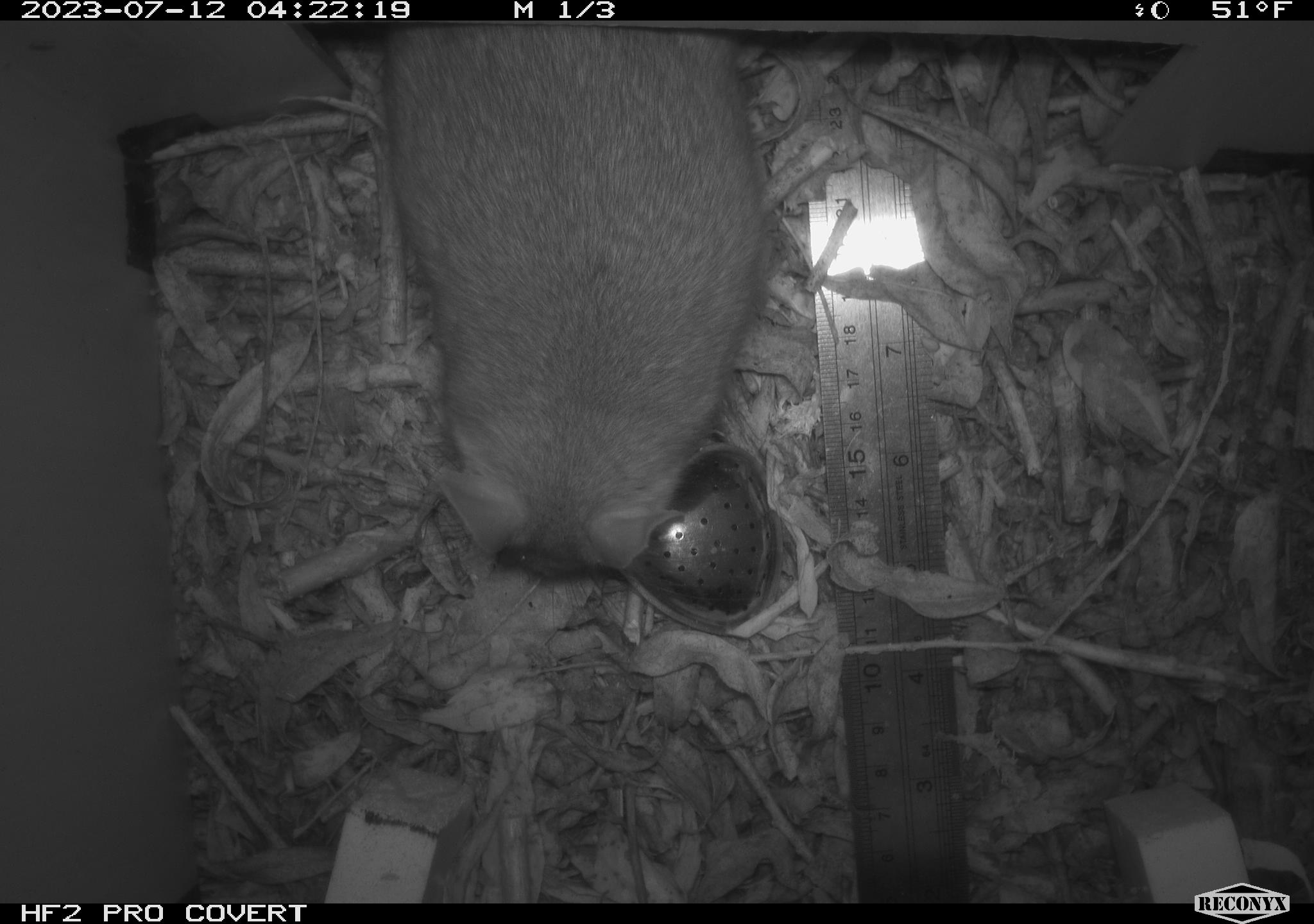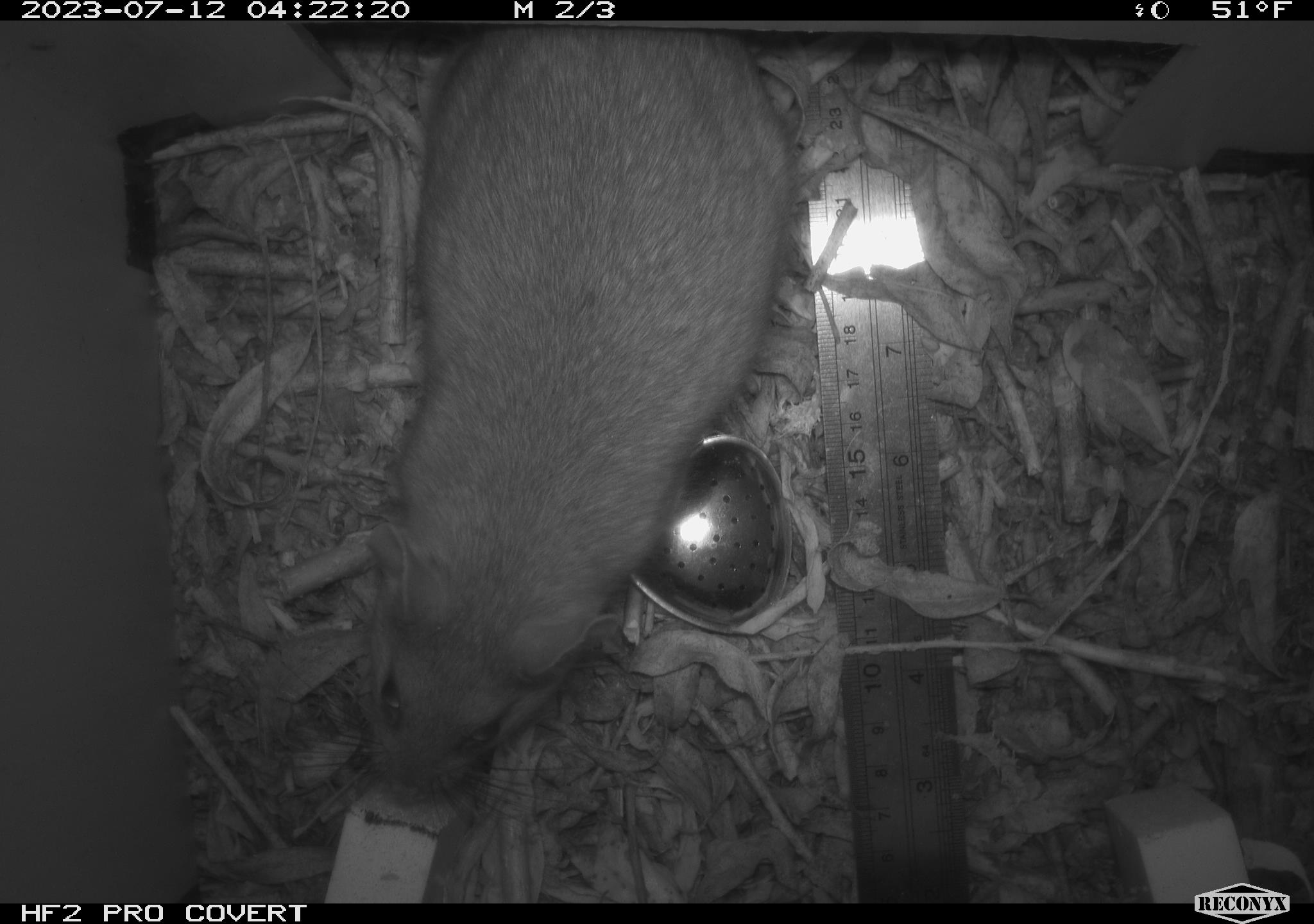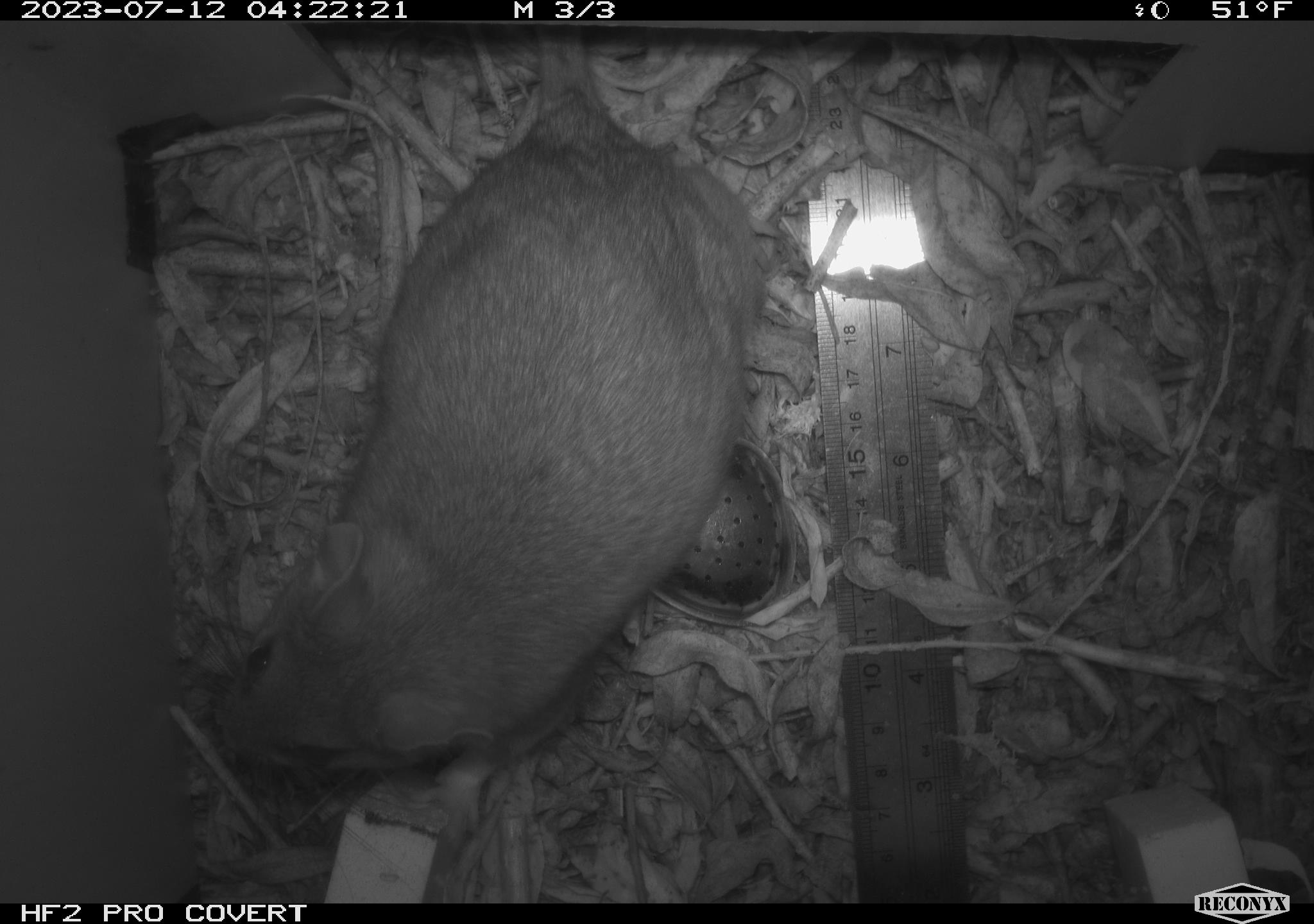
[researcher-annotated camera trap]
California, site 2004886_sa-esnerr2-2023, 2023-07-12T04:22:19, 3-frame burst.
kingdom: Animalia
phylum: Chordata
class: Mammalia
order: Rodentia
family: Cricetidae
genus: Neotoma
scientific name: Neotoma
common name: pack rat or woodrat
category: neotoma species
Neotoma species (pack rat or woodrat) (Neotoma).